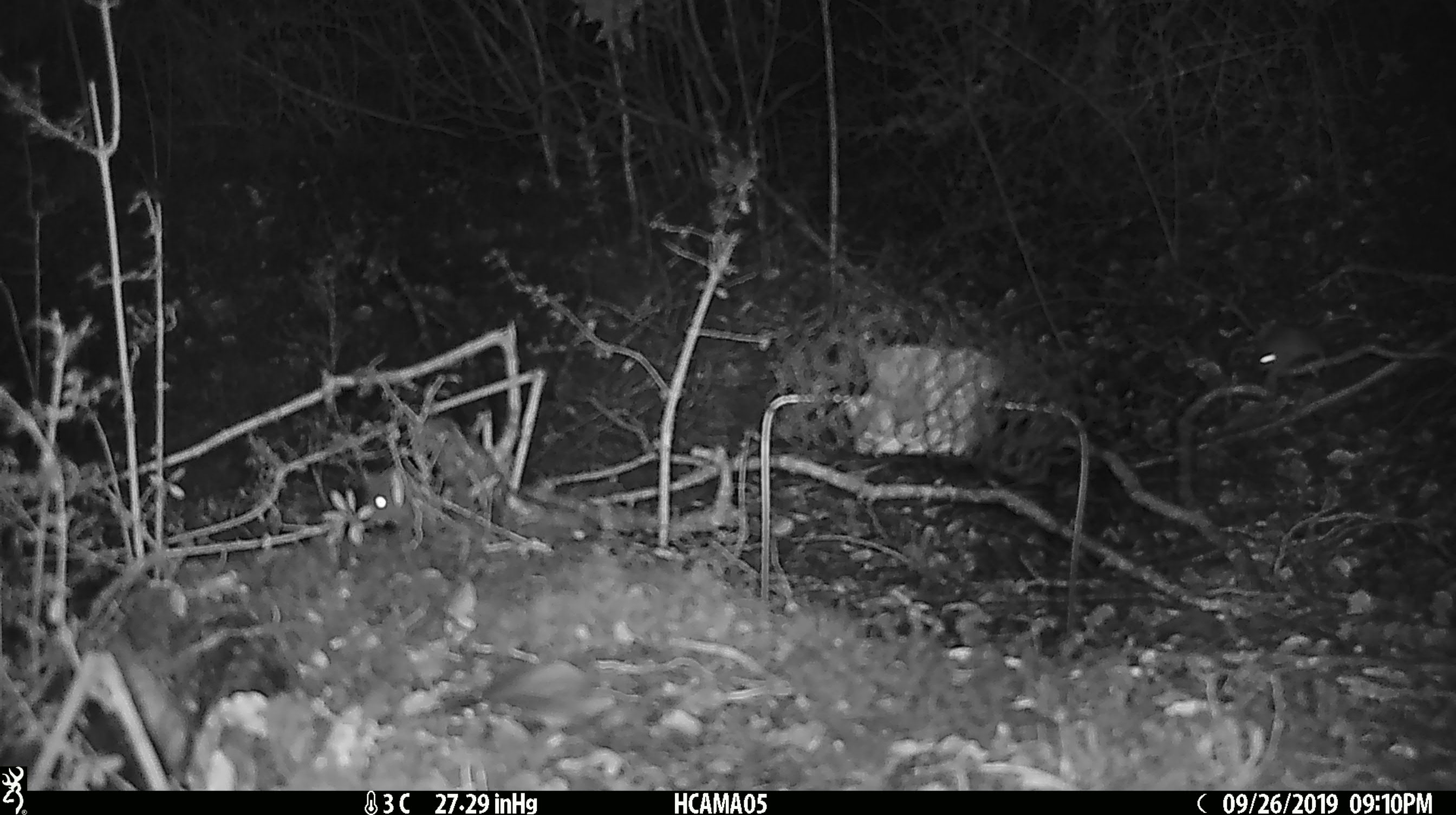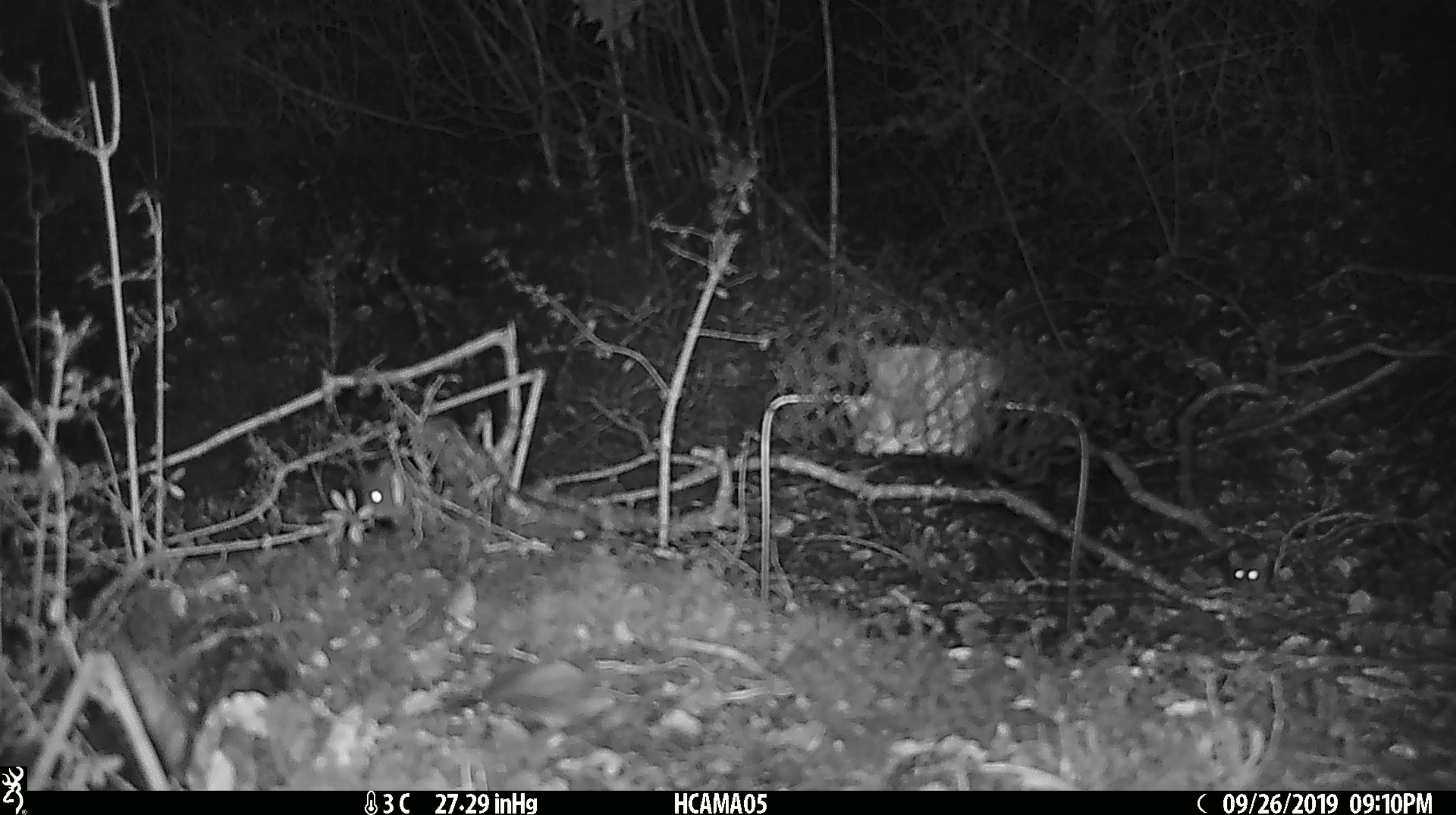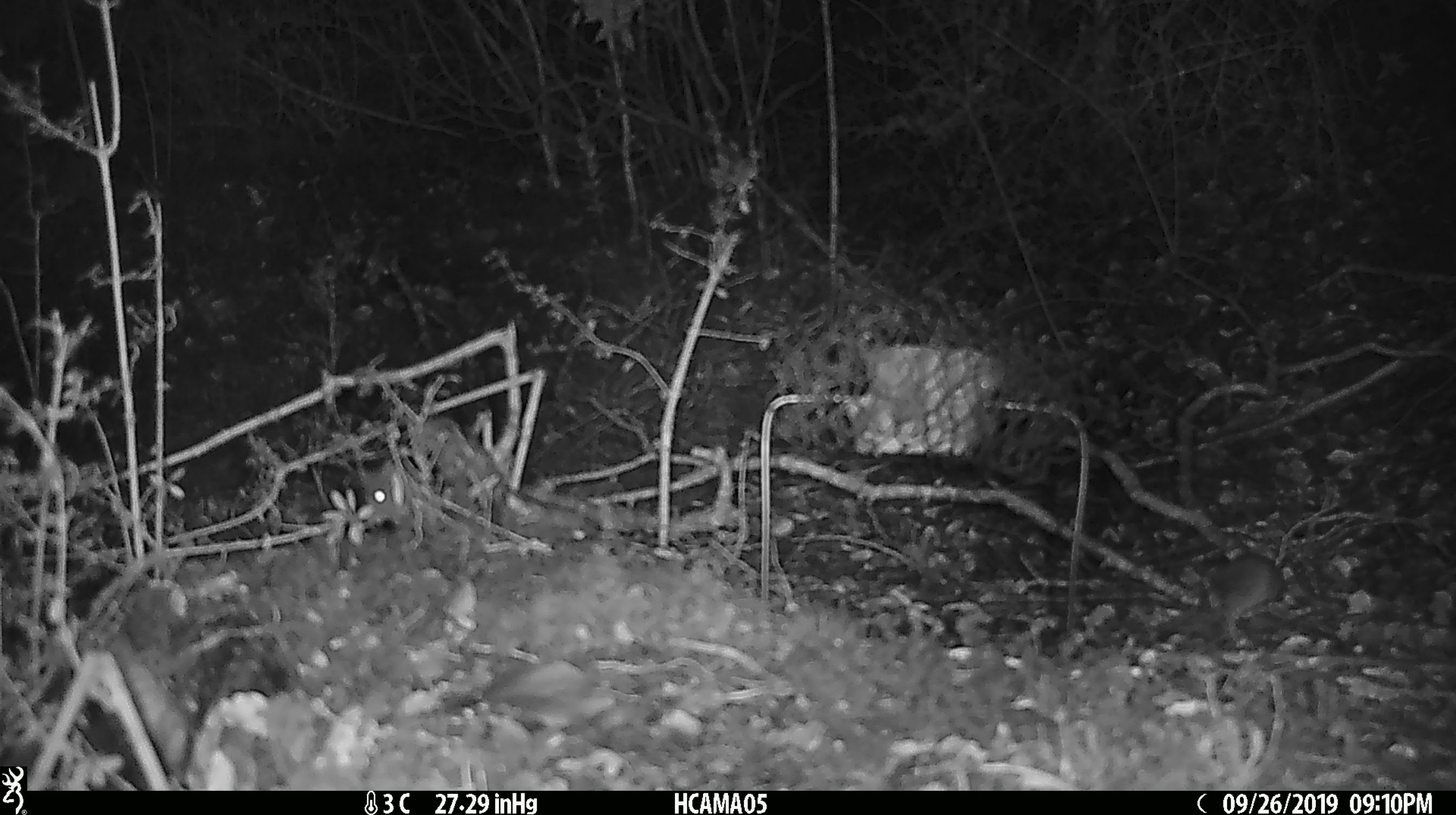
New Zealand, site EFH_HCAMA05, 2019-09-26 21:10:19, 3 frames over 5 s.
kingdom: Animalia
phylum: Chordata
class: Mammalia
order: Rodentia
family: Muridae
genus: Mus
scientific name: Mus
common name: mouse